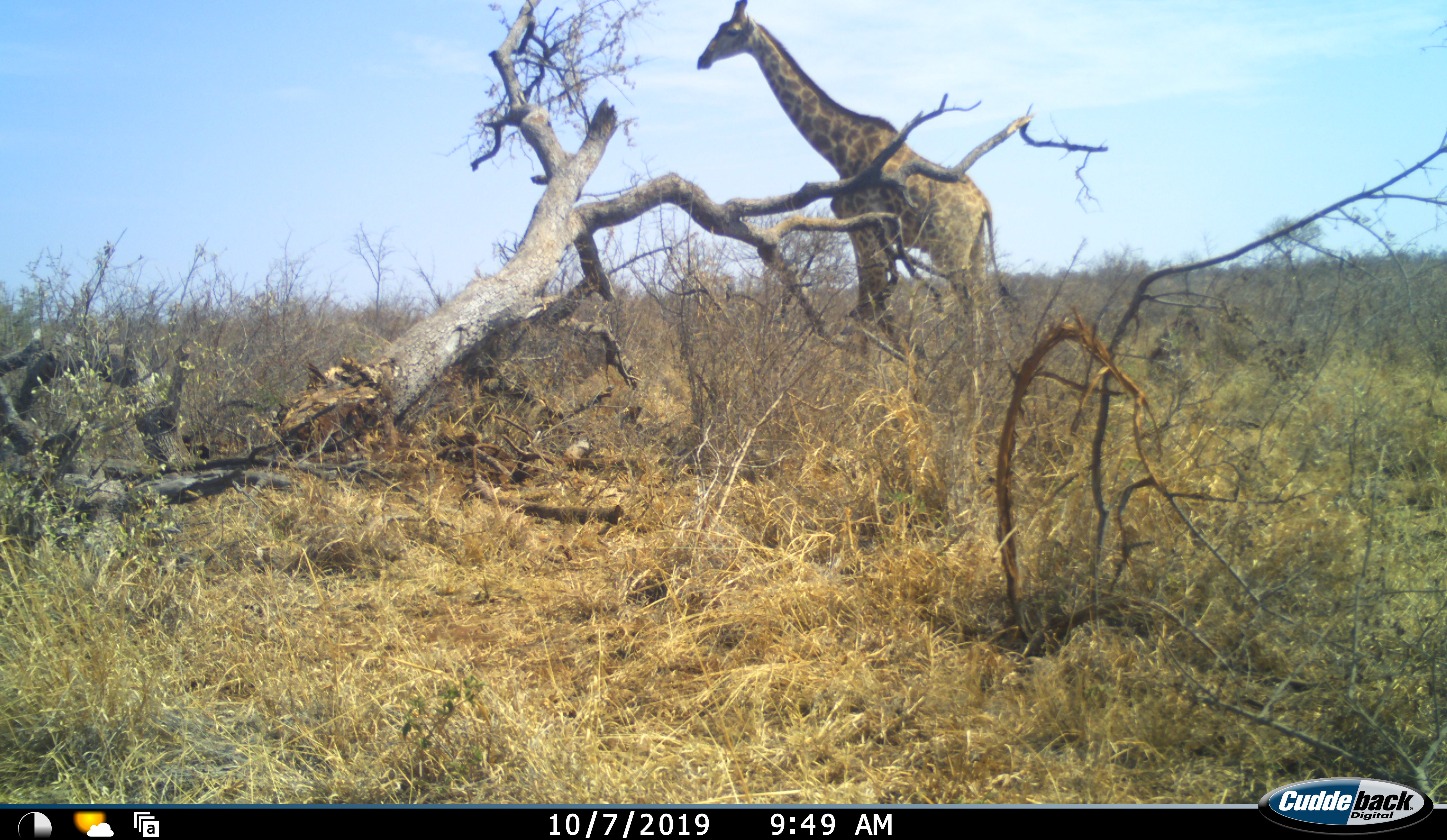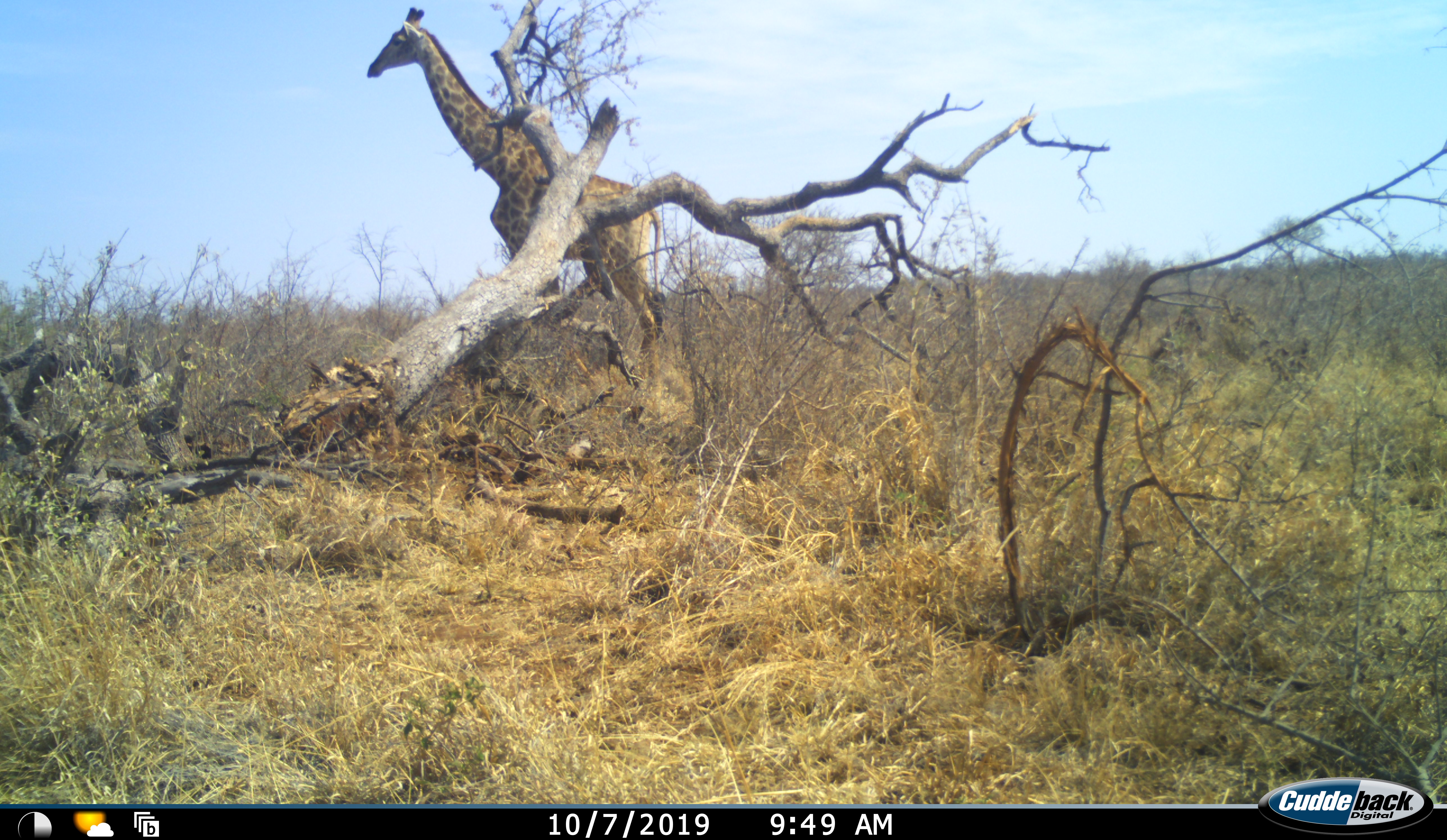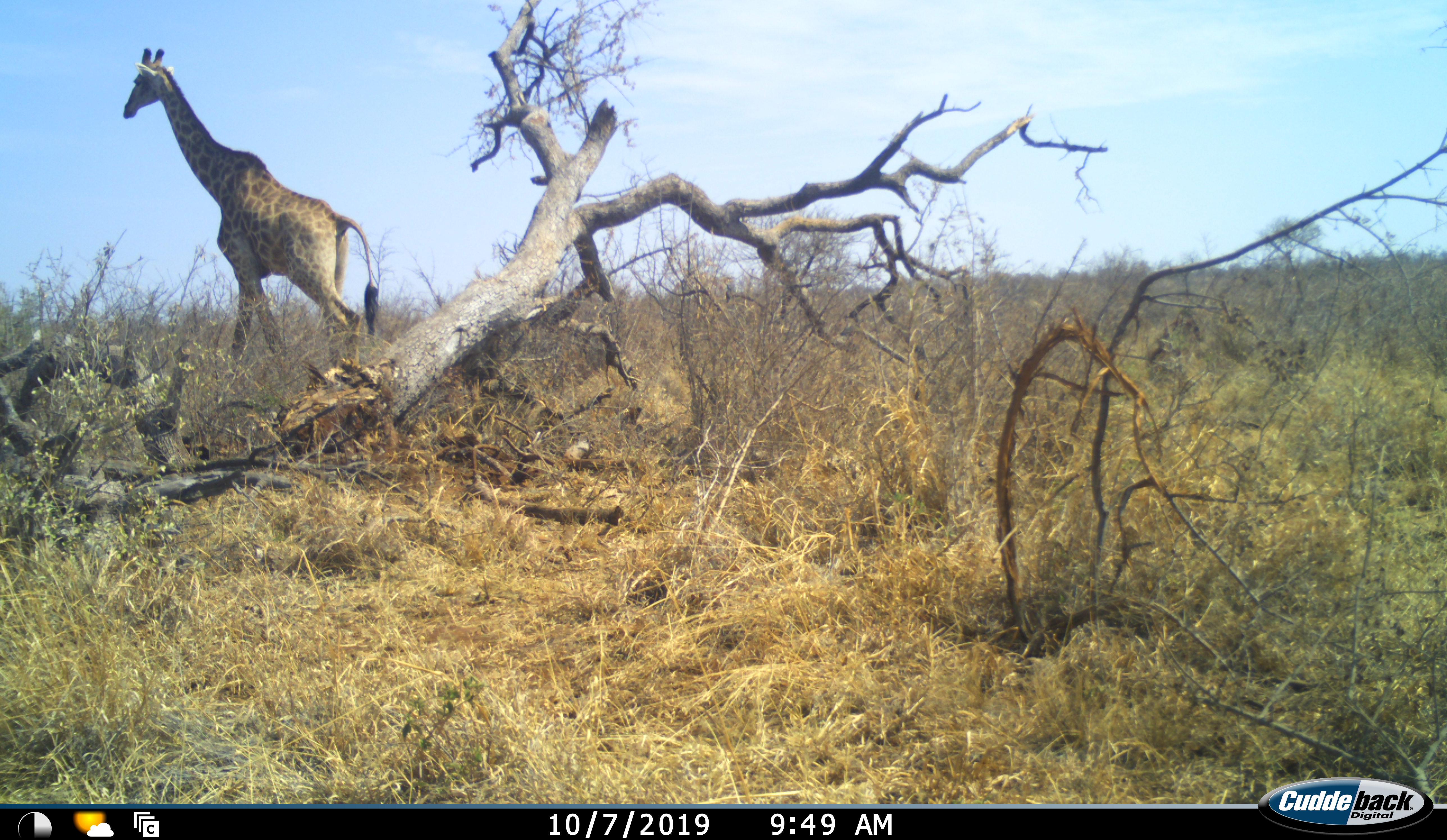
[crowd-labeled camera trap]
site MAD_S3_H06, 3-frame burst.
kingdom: Animalia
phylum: Chordata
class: Mammalia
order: Artiodactyla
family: Giraffidae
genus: Giraffa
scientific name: Giraffa camelopardalis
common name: giraffe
Giraffe (Giraffa camelopardalis), count 1. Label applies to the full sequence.